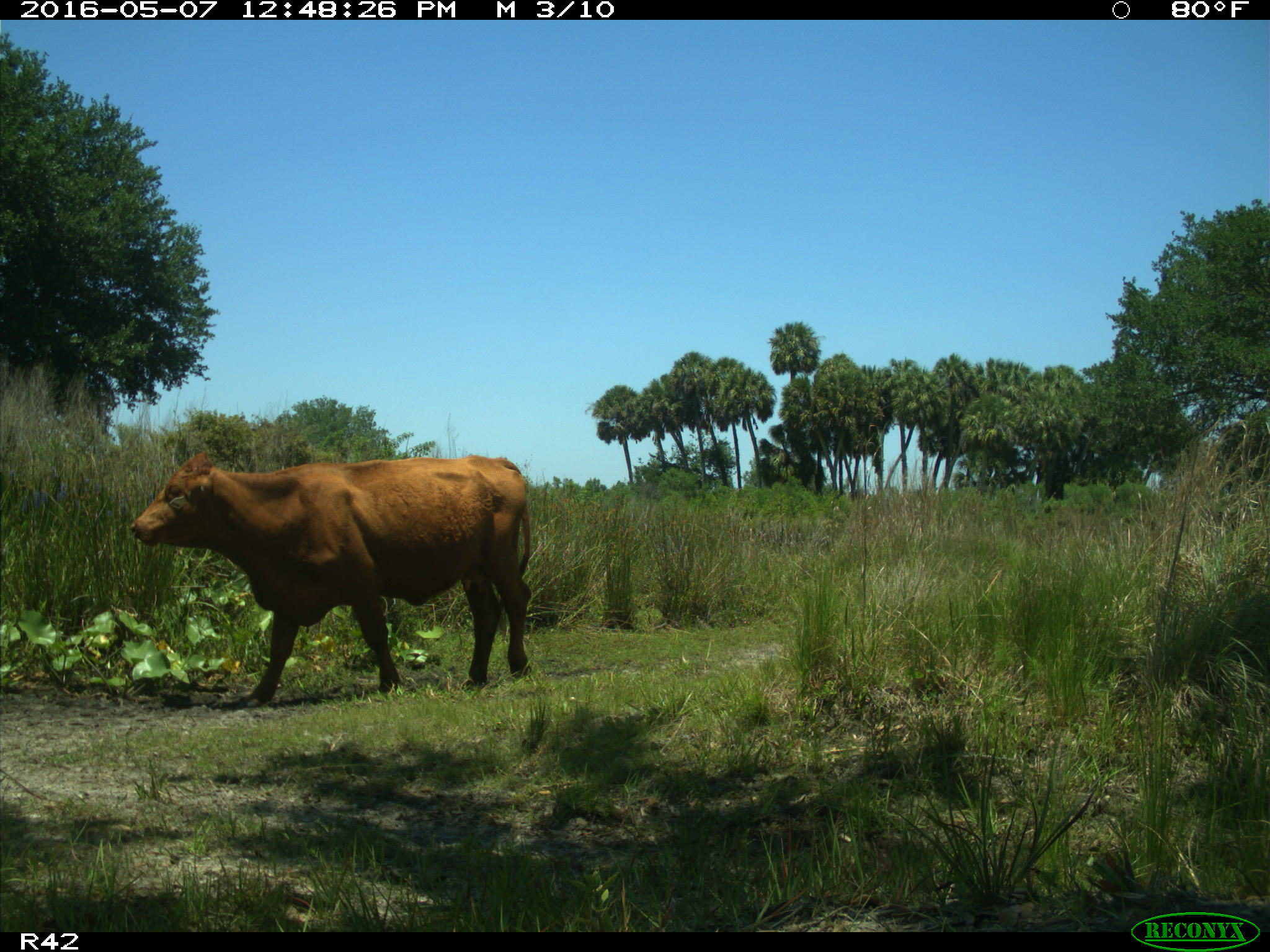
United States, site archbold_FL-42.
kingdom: Animalia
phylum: Chordata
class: Mammalia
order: Artiodactyla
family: Bovidae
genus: Bos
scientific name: Bos taurus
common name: domestic cow